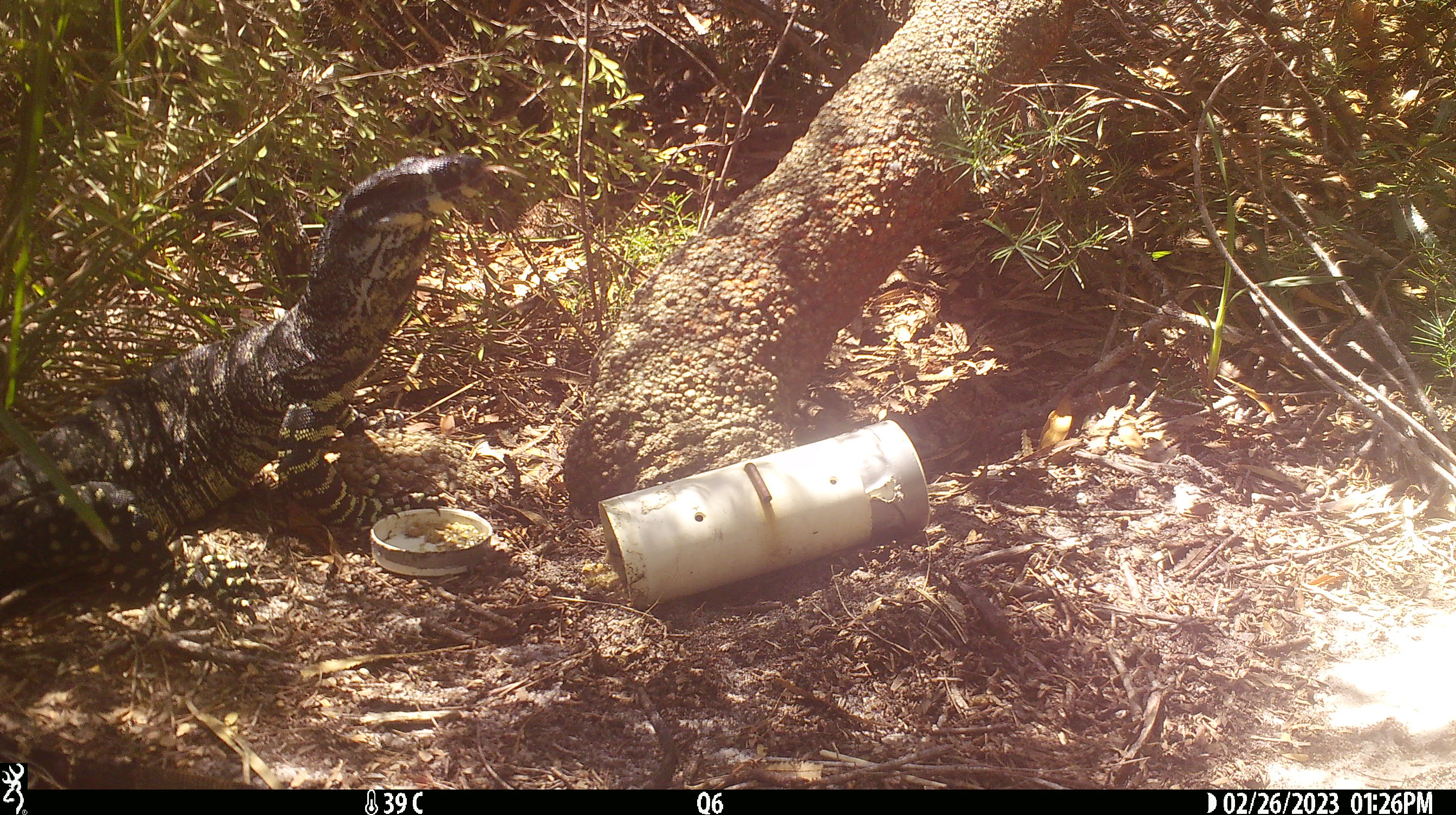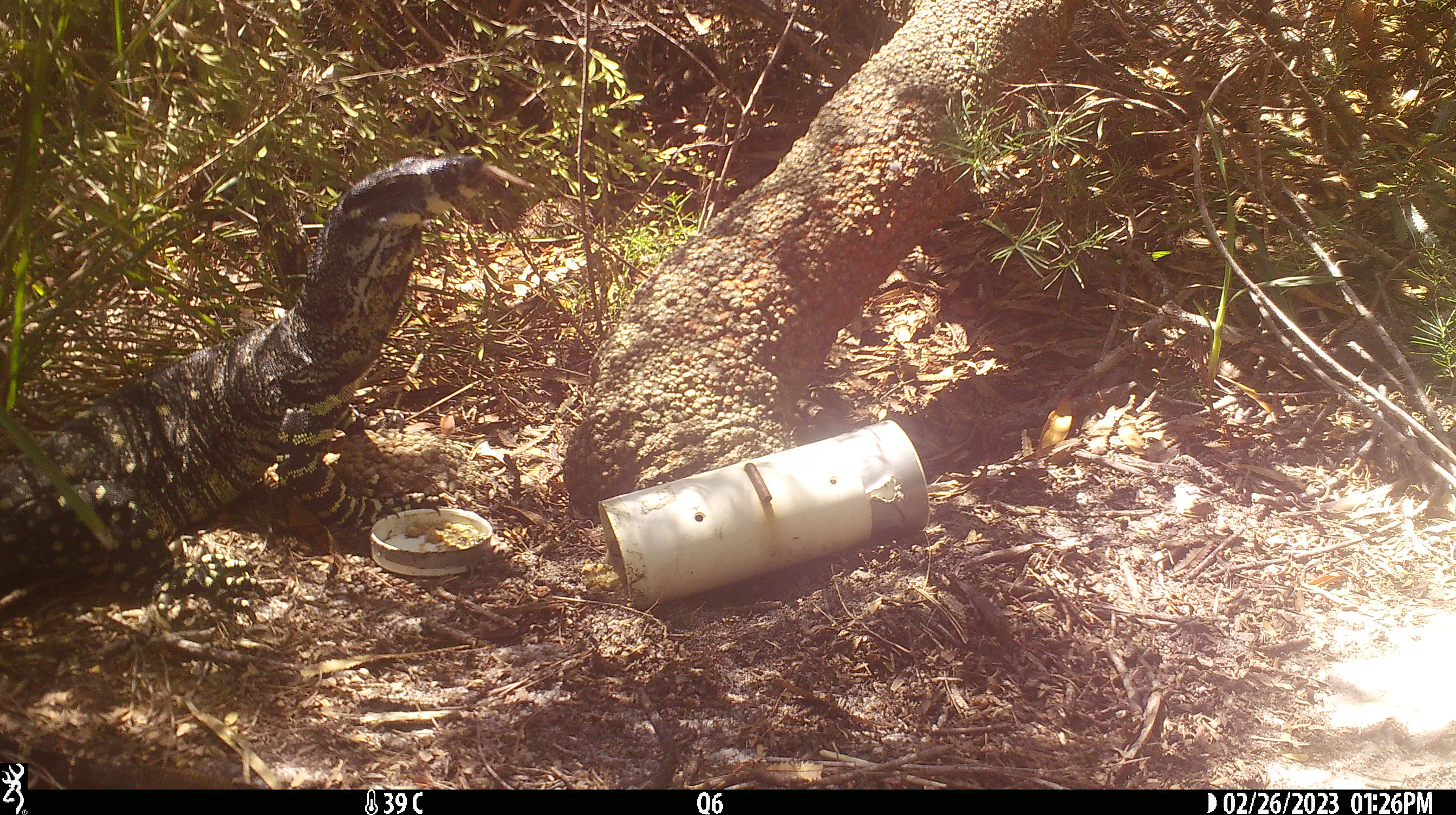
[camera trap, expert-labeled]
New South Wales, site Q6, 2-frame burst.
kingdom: Animalia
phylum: Chordata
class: Reptilia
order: Squamata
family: Varanidae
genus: Varanus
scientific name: Varanus varius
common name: lace monitor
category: goanna